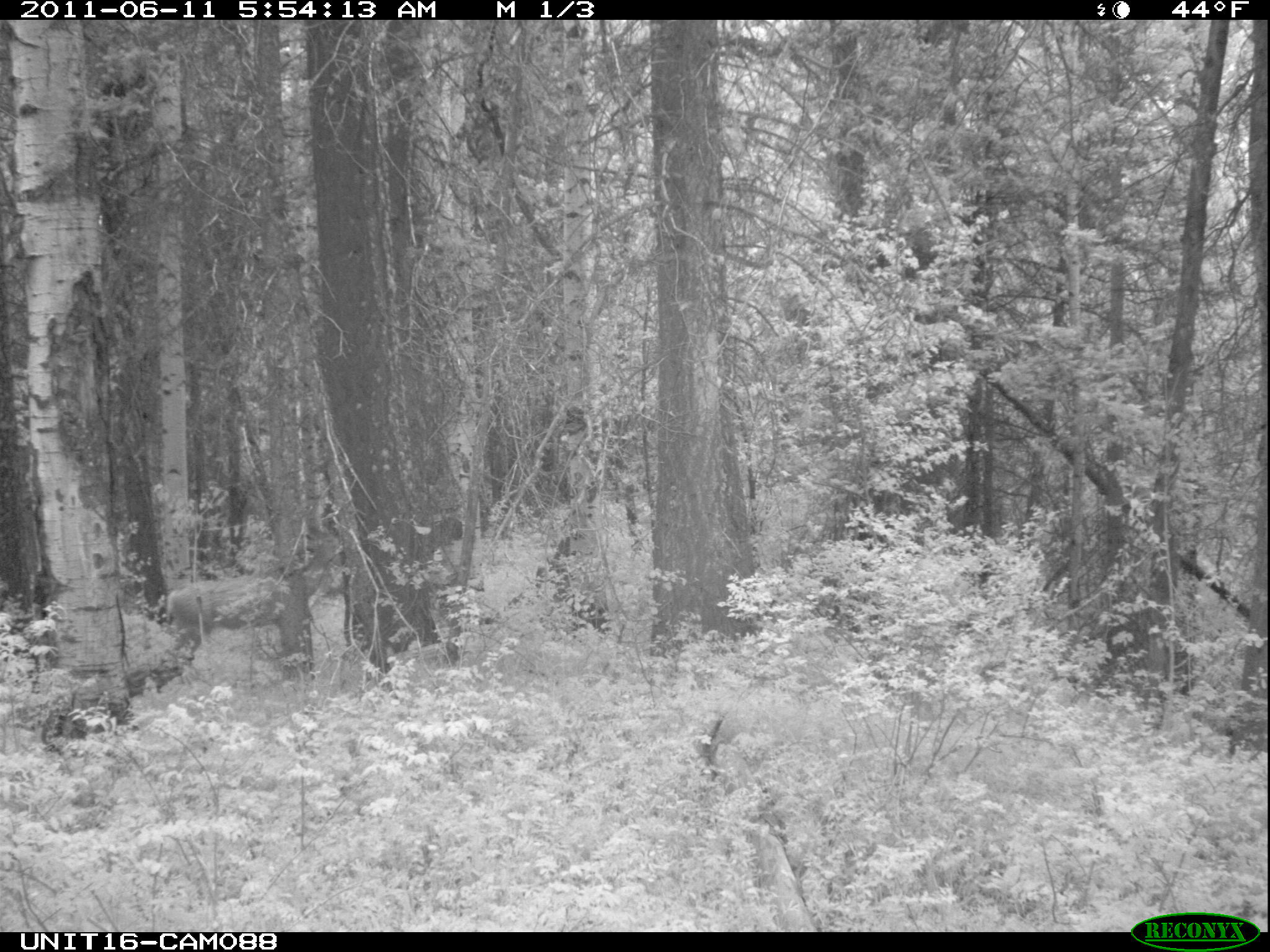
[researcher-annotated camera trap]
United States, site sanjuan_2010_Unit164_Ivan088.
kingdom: Animalia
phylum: Chordata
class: Mammalia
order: Artiodactyla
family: Cervidae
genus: Odocoileus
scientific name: Odocoileus hemionus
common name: mule deer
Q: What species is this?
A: Odocoileus hemionus (mule deer).